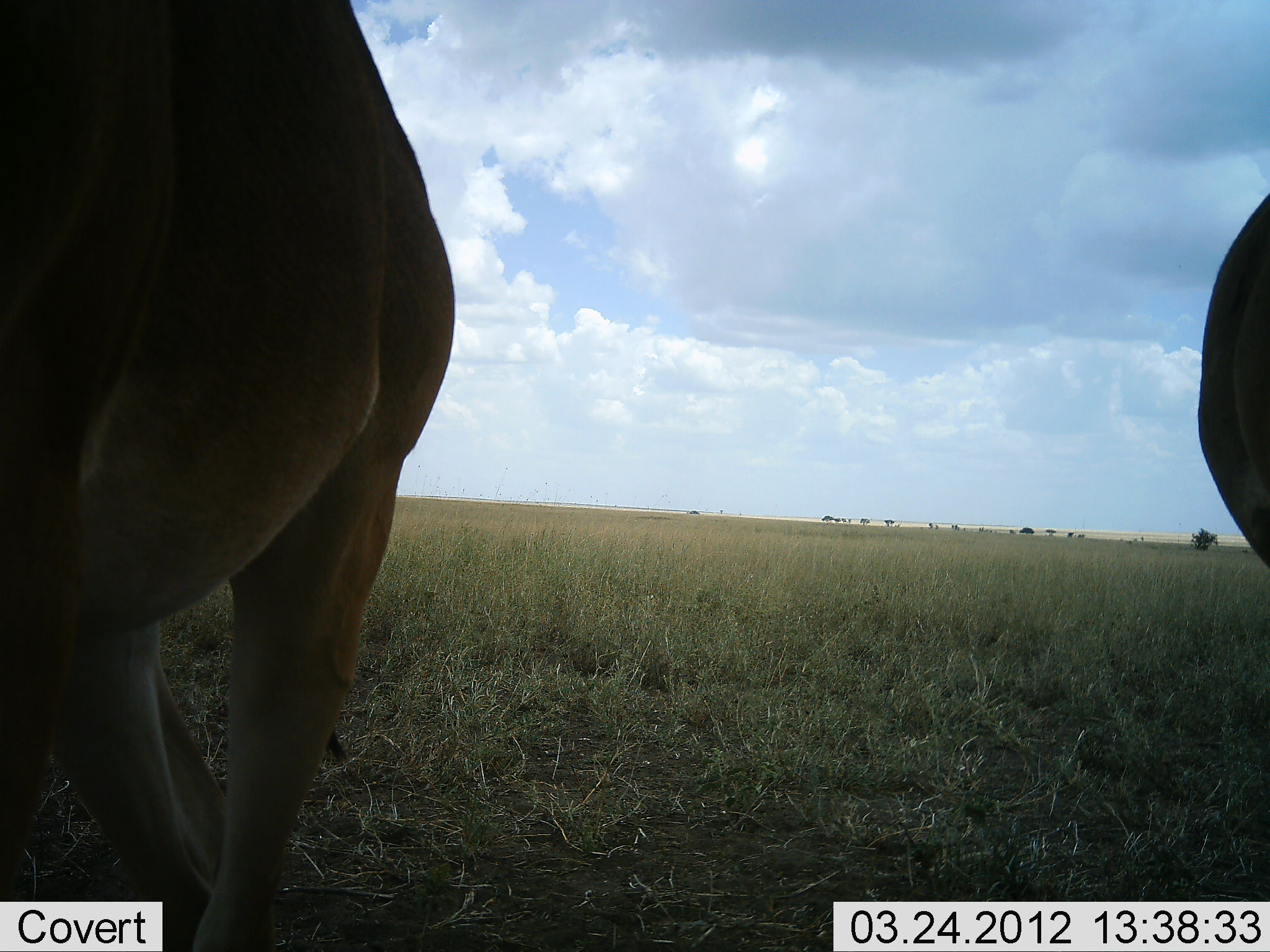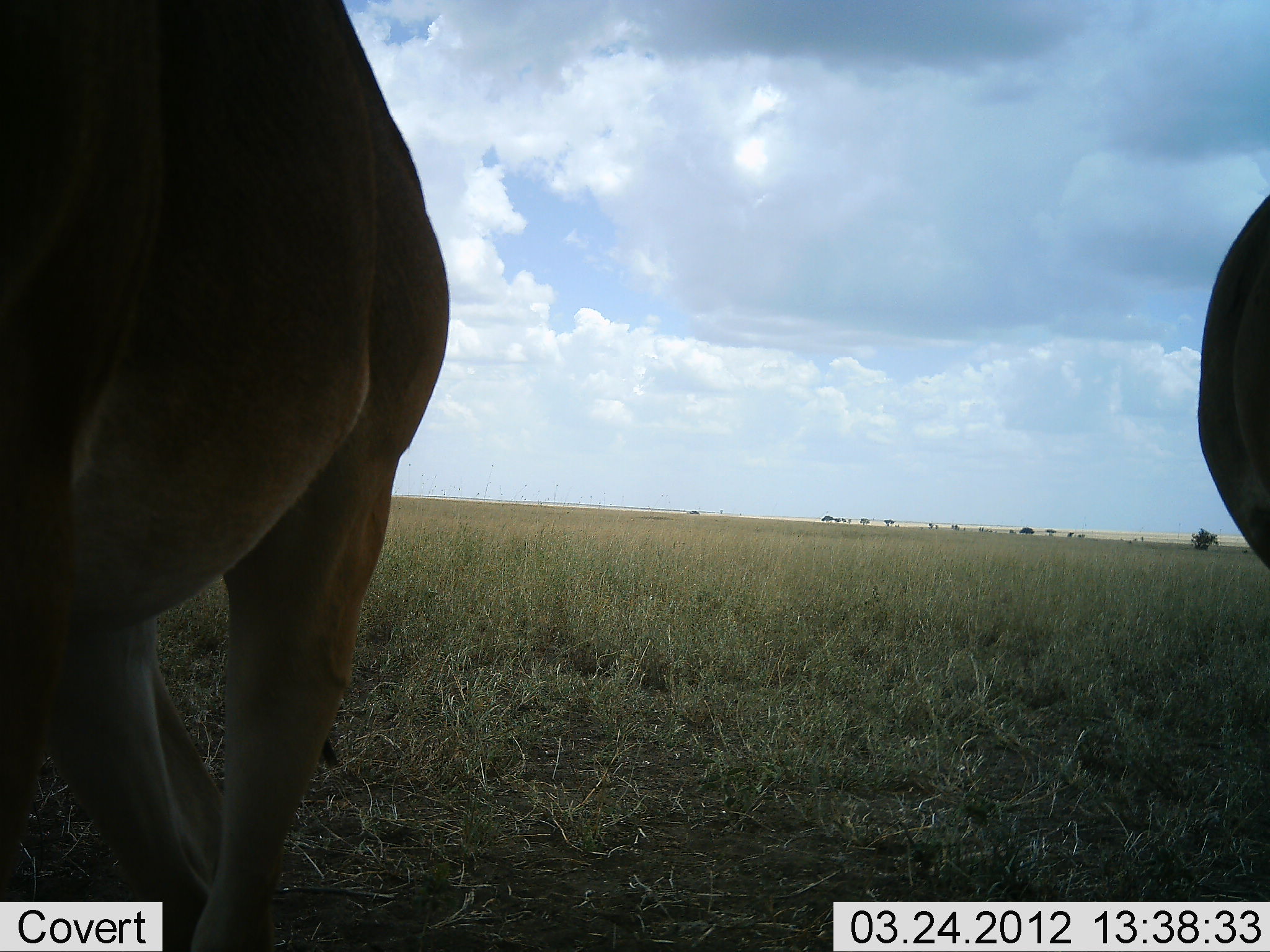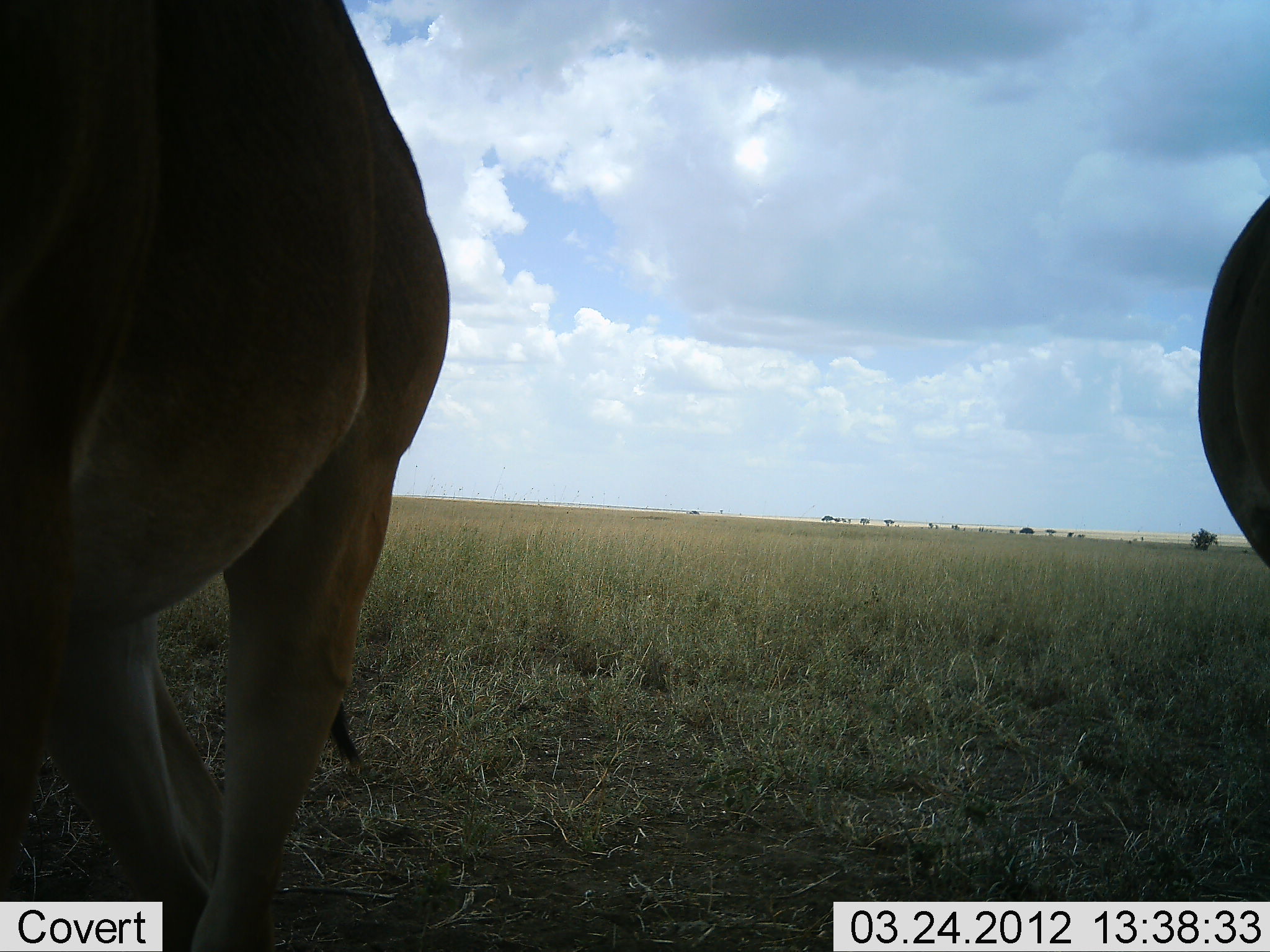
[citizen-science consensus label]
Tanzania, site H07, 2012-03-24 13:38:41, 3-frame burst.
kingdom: Animalia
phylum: Chordata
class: Mammalia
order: Artiodactyla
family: Bovidae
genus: Alcelaphus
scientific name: Alcelaphus buselaphus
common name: hartebeest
Hartebeest (Alcelaphus buselaphus), count 2. Behavior (volunteer vote fractions): standing 100%, resting 0%, moving 0%, interacting 0%. Young present (vote fraction): 0%. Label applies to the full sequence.